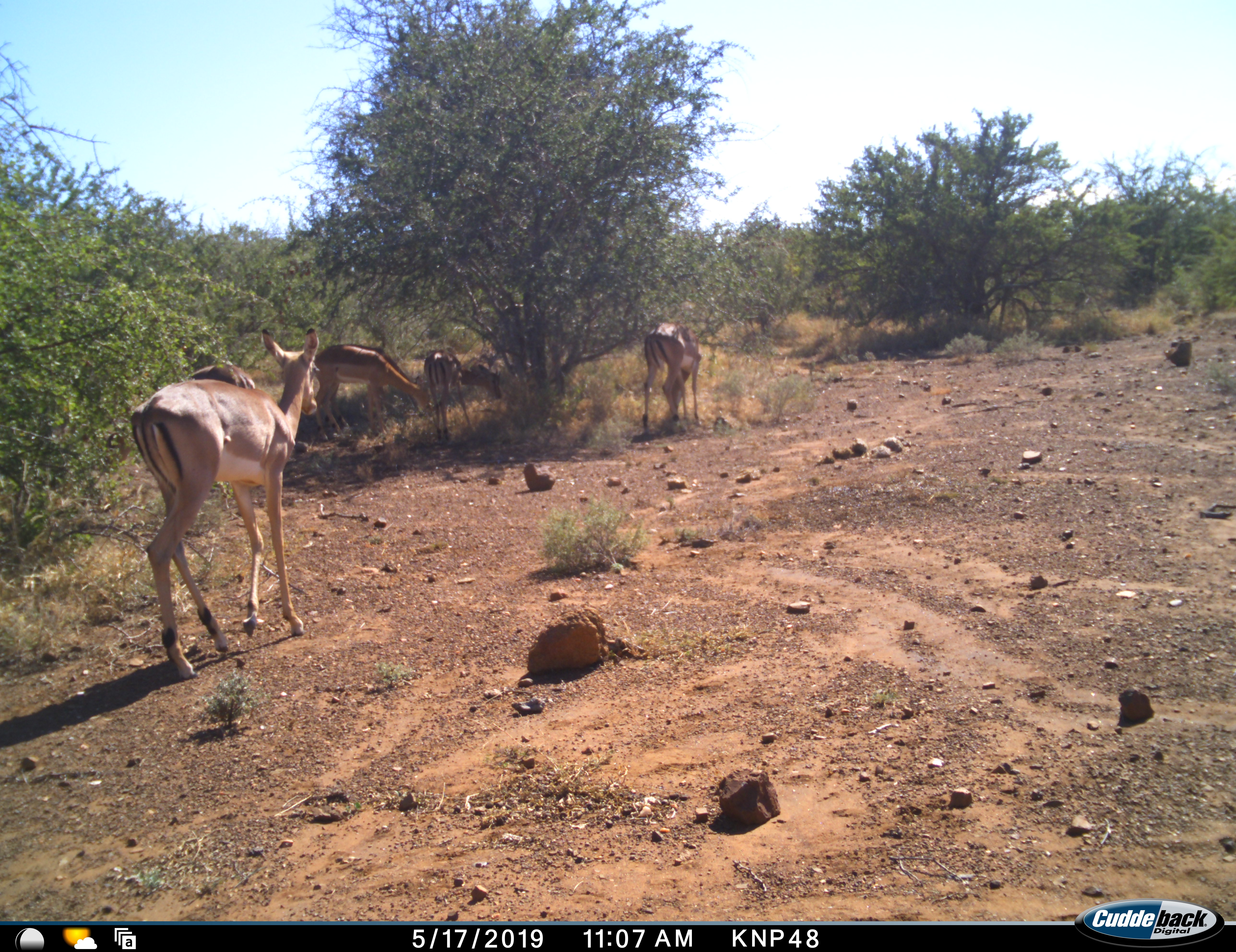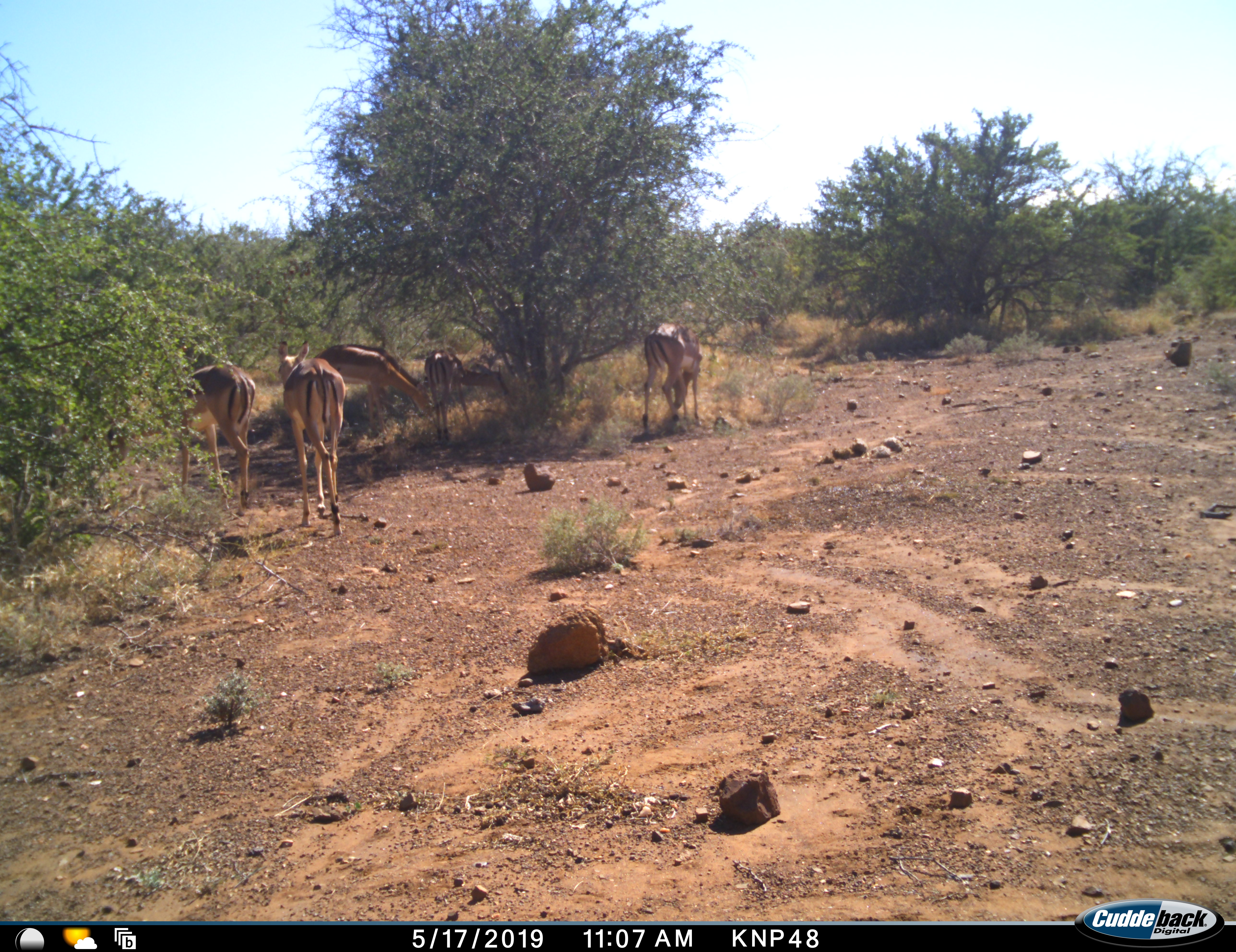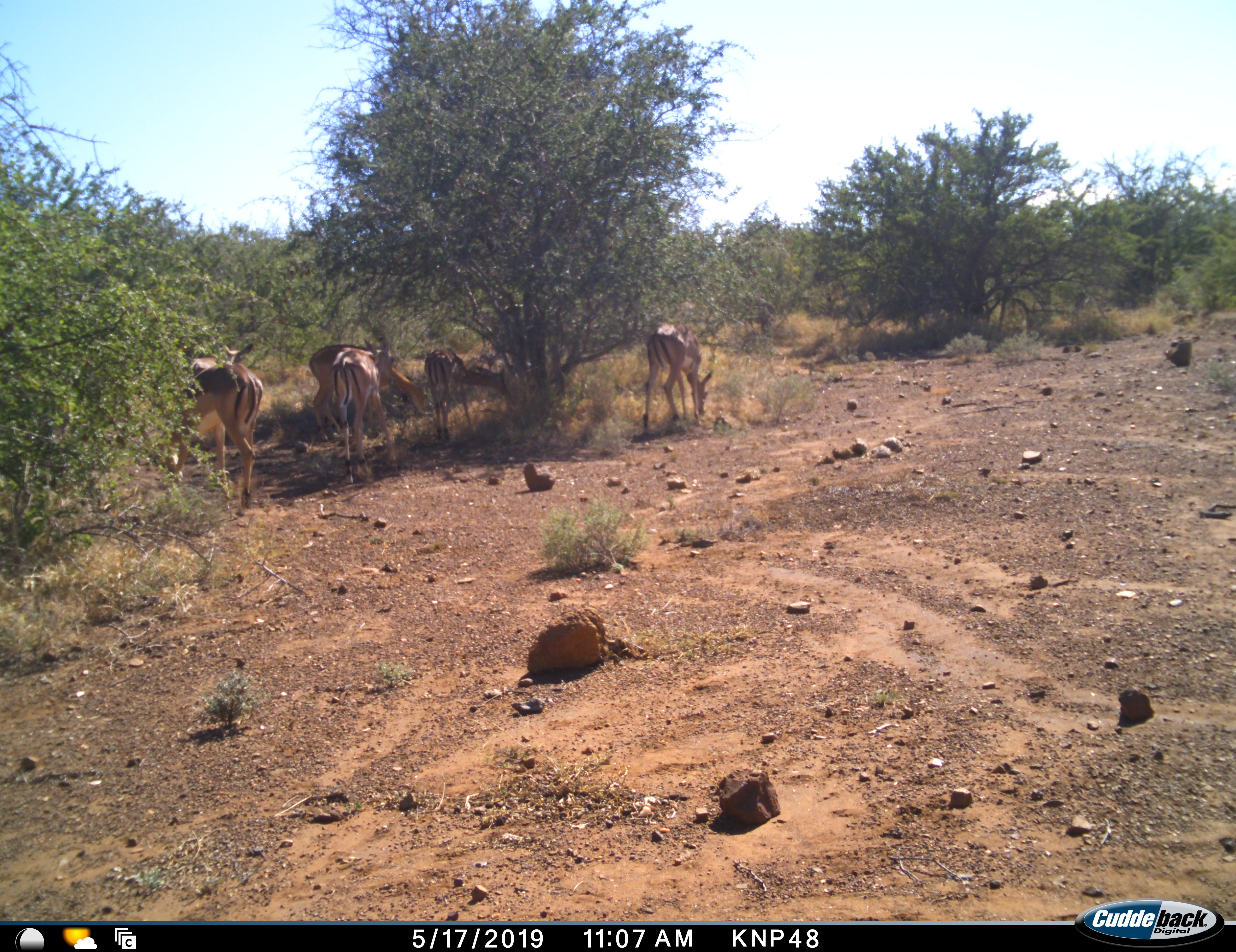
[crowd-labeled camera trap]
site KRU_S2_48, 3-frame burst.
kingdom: Animalia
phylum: Chordata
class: Mammalia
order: Artiodactyla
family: Bovidae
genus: Aepyceros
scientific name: Aepyceros melampus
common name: impala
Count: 6.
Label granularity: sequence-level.